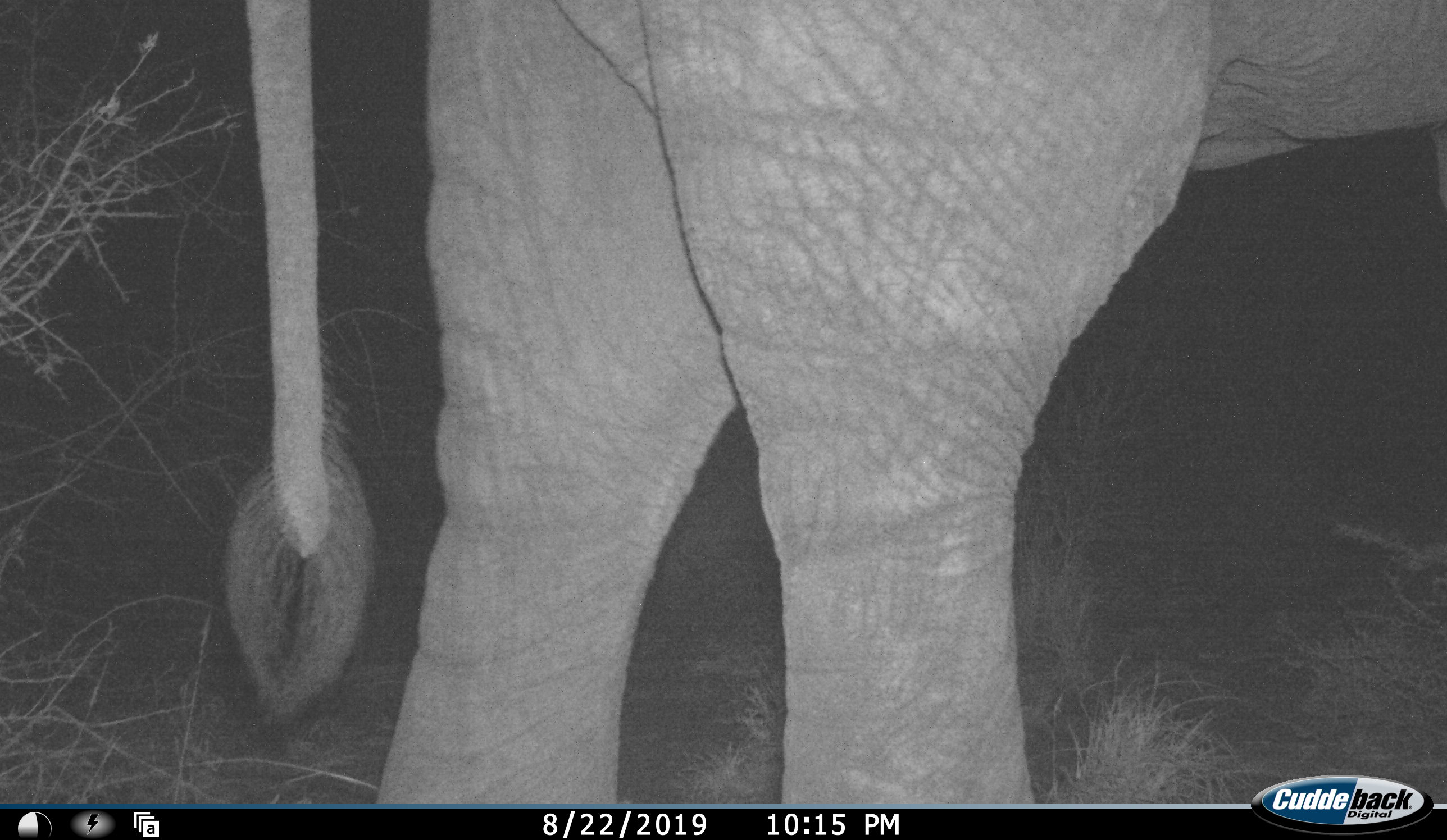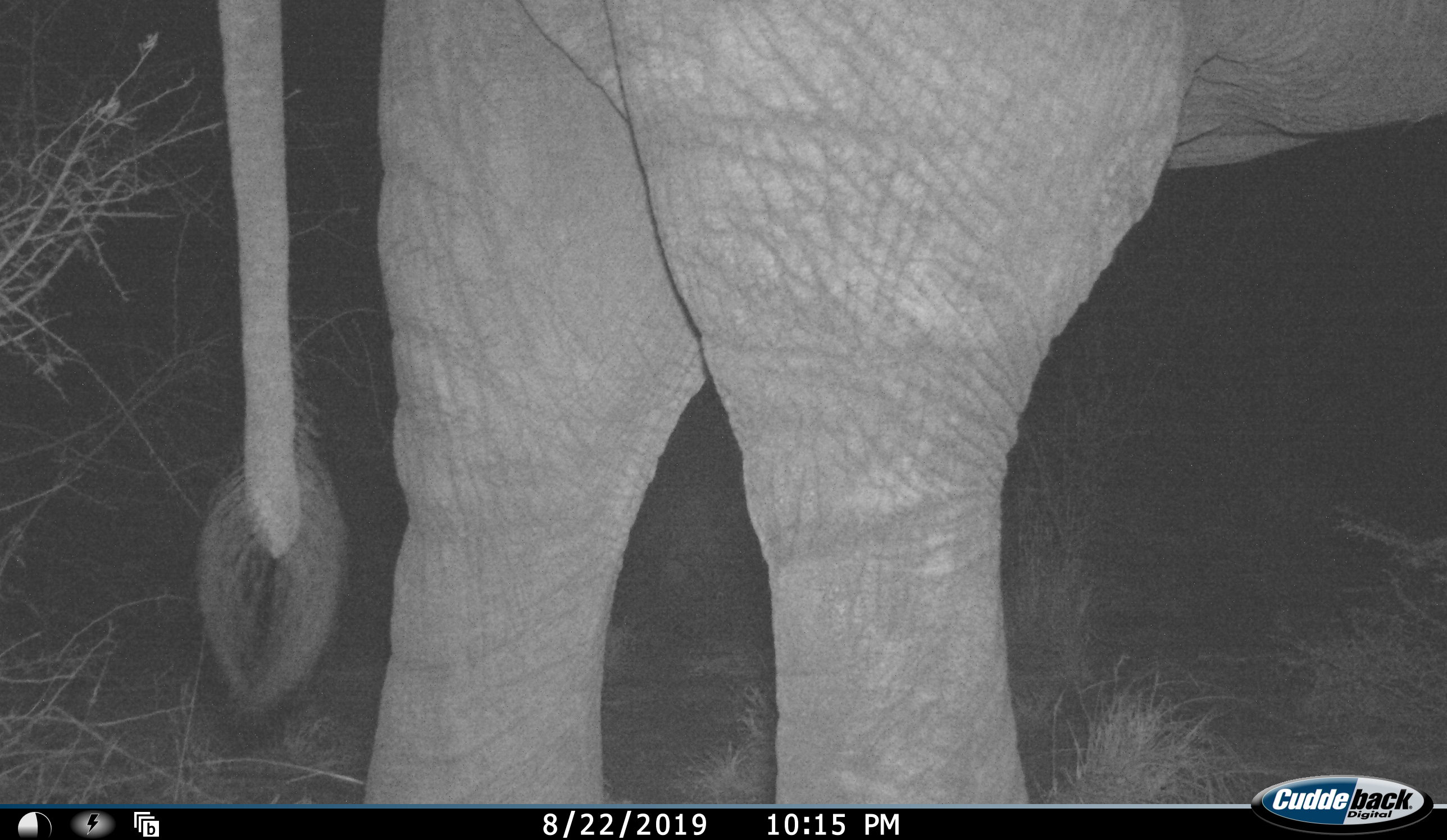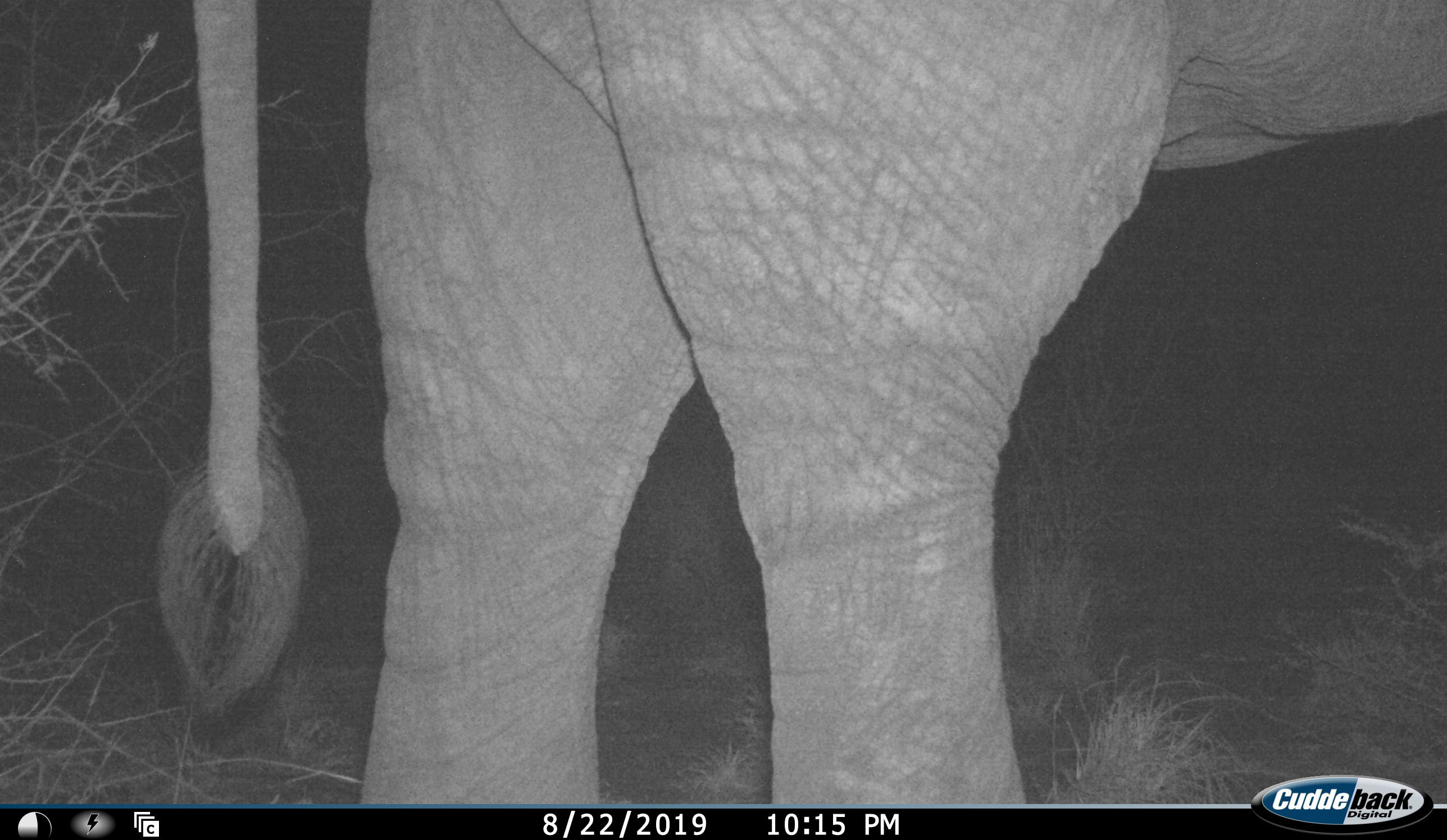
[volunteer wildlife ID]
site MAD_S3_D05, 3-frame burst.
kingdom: Animalia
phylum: Chordata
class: Mammalia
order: Proboscidea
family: Elephantidae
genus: Loxodonta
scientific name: Loxodonta africana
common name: african bush elephant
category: elephant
Elephant (african bush elephant) (Loxodonta africana), count 1. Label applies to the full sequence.